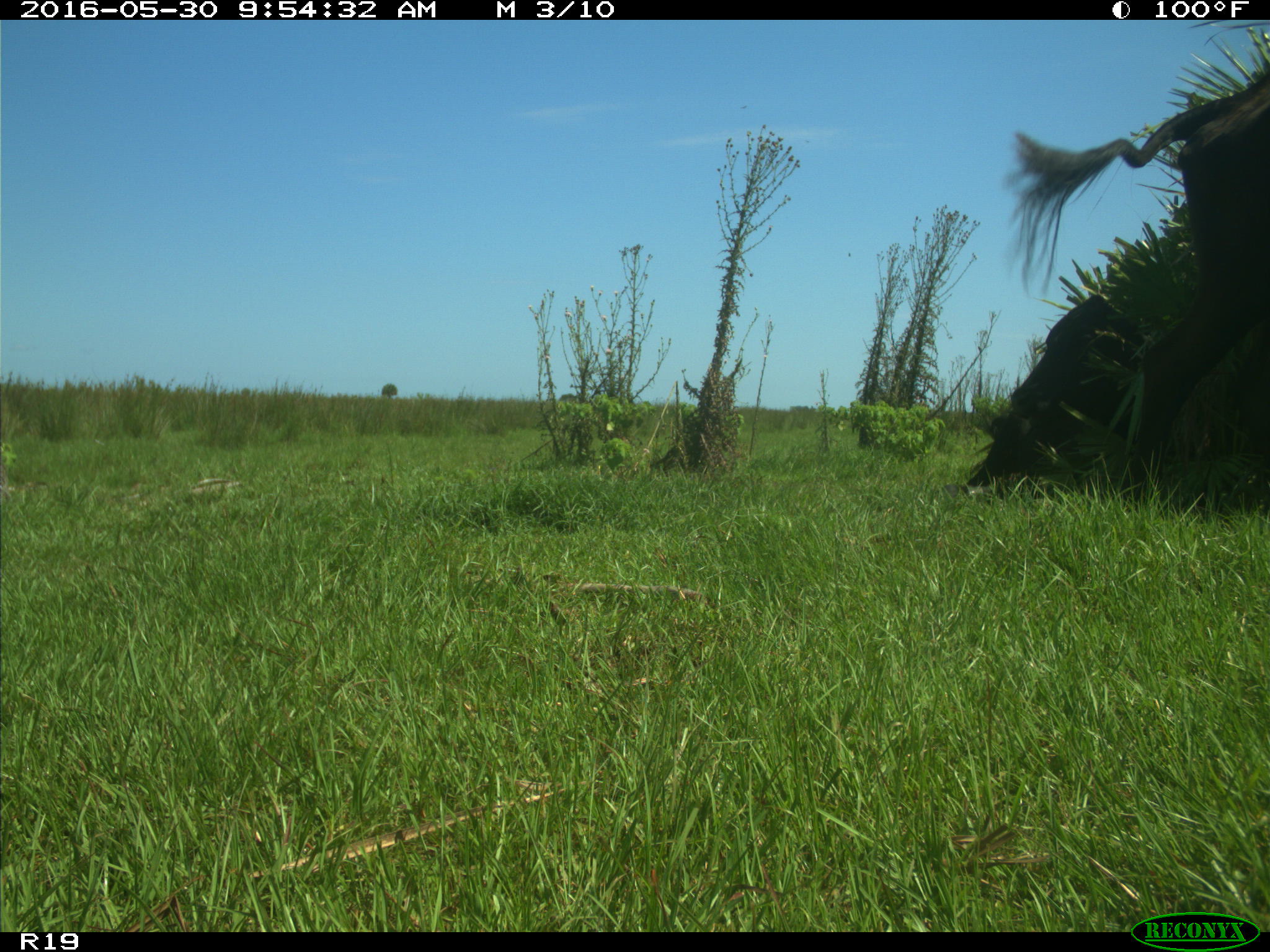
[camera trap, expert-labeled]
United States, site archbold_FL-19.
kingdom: Animalia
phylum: Chordata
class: Mammalia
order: Artiodactyla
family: Bovidae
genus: Bos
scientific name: Bos taurus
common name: domestic cow